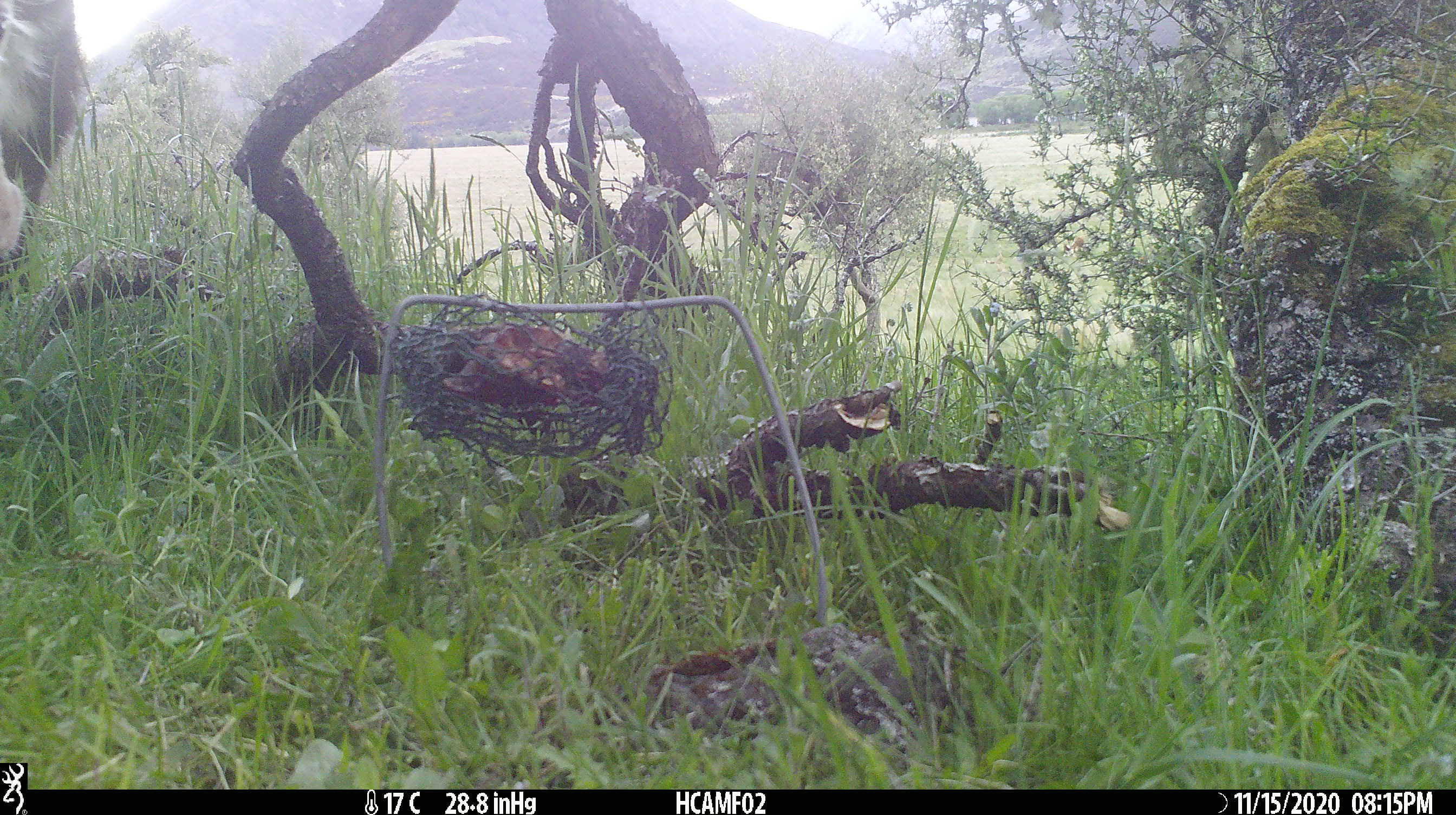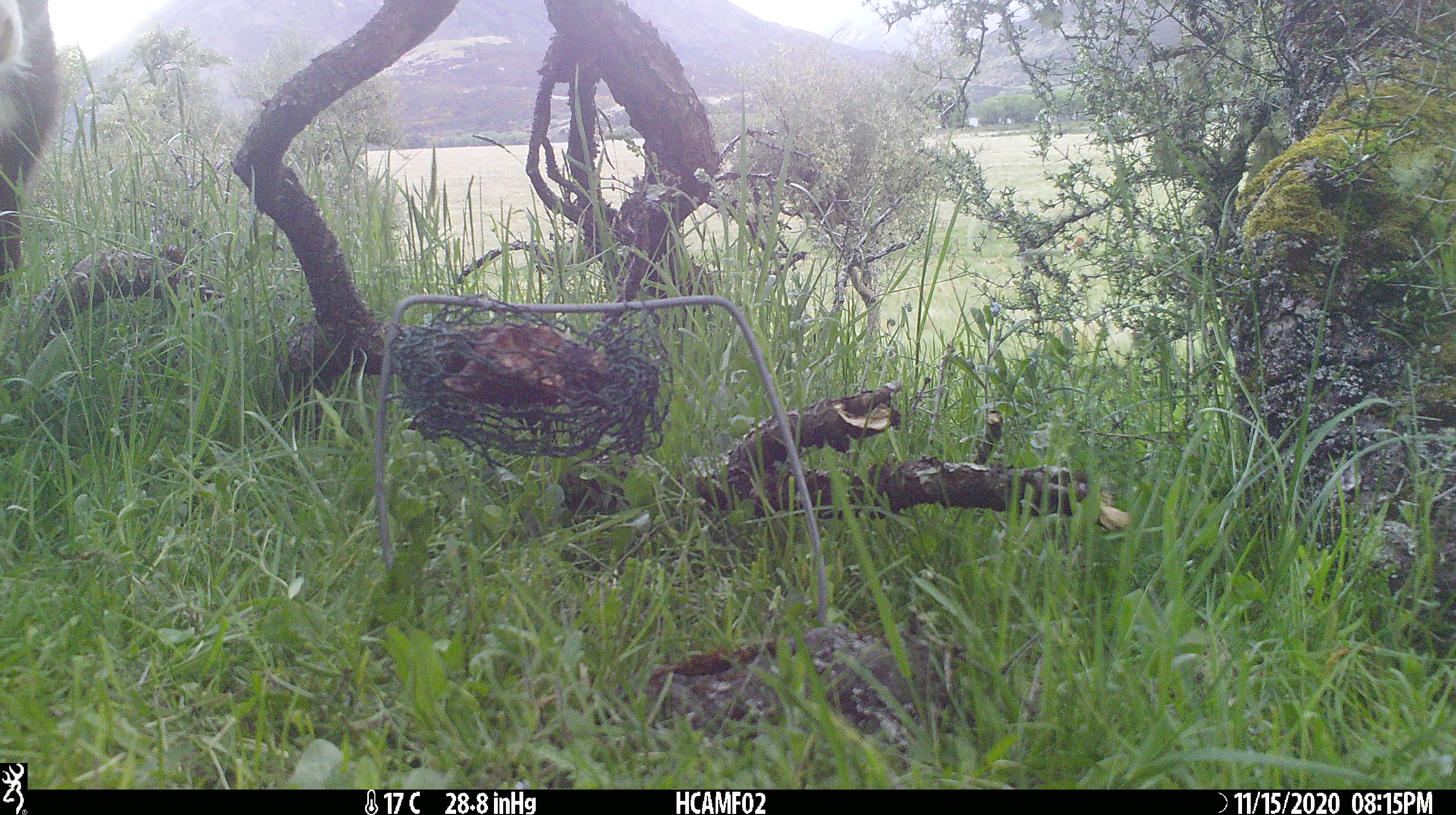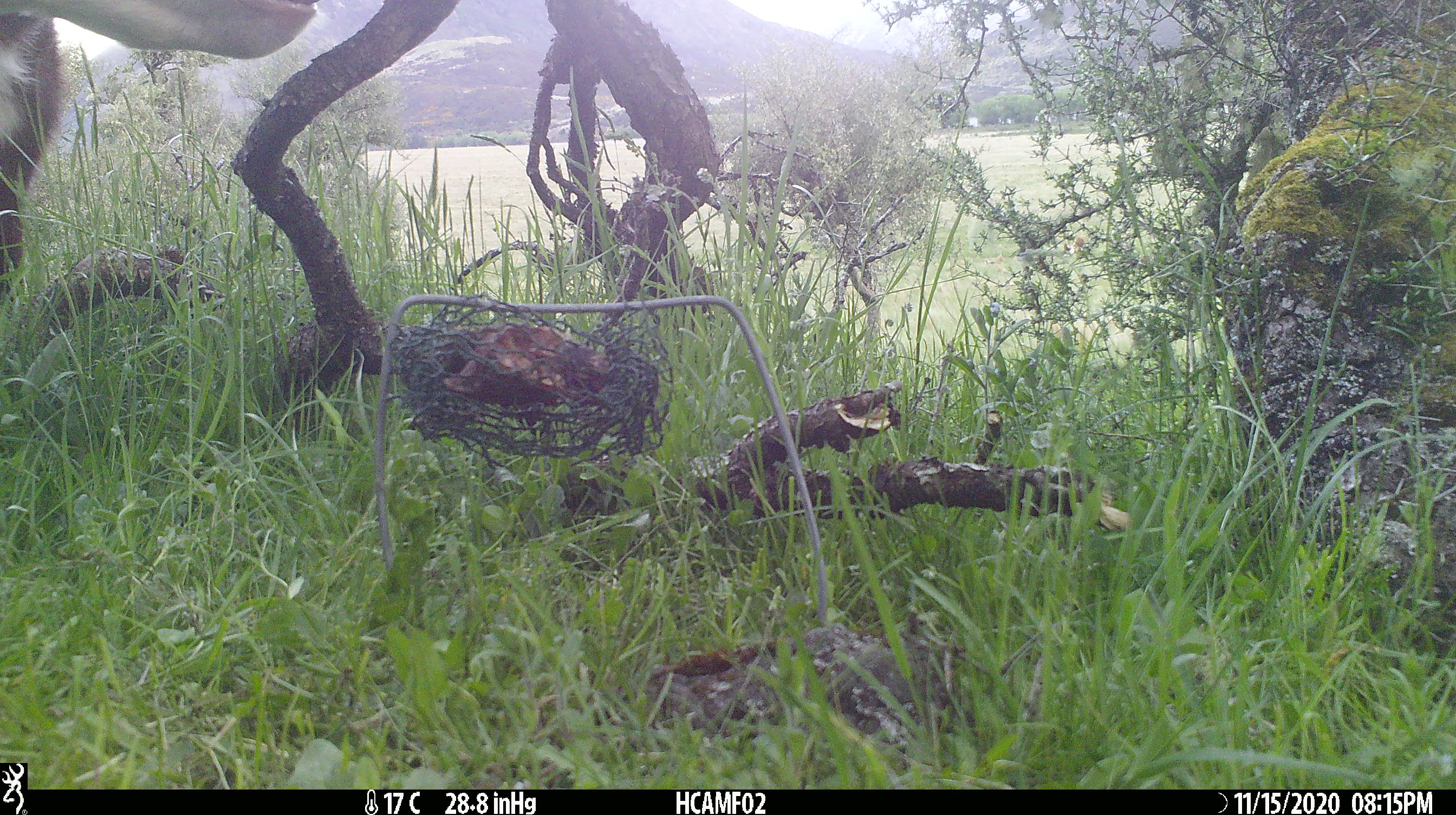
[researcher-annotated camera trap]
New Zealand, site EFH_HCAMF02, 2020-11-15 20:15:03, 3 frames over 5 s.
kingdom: Animalia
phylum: Chordata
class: Mammalia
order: Artiodactyla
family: Bovidae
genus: Bos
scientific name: Bos taurus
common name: domestic cow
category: cow